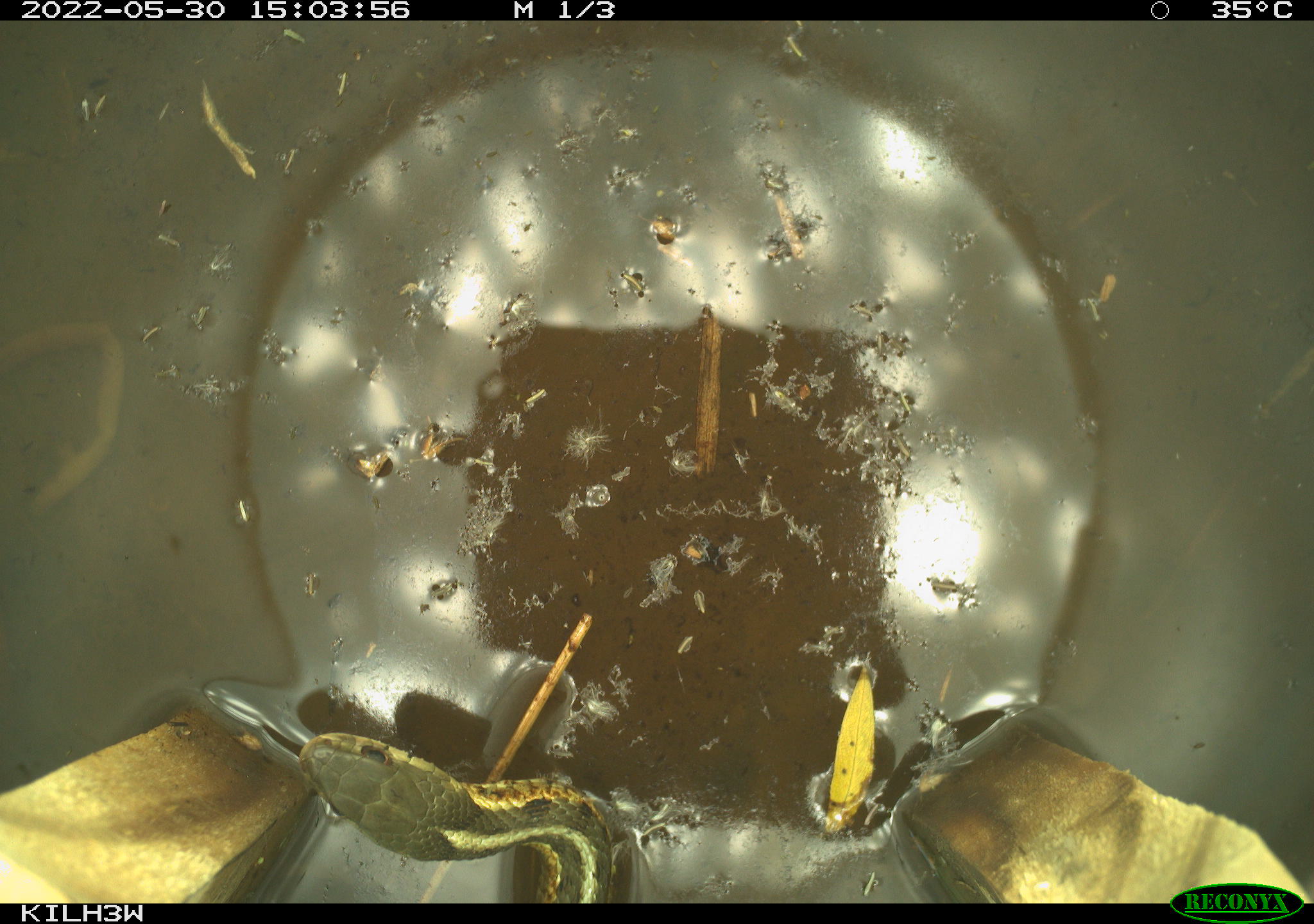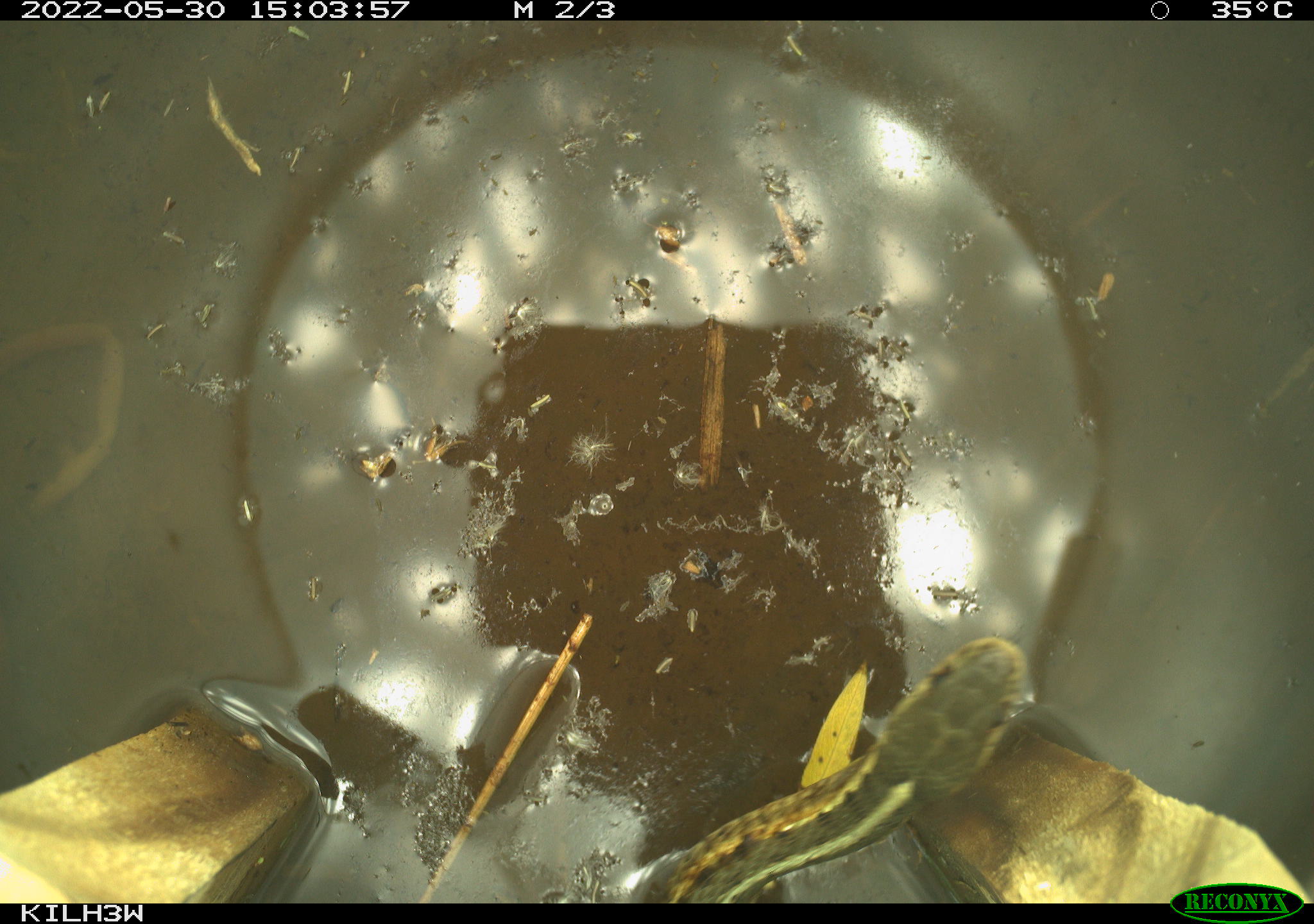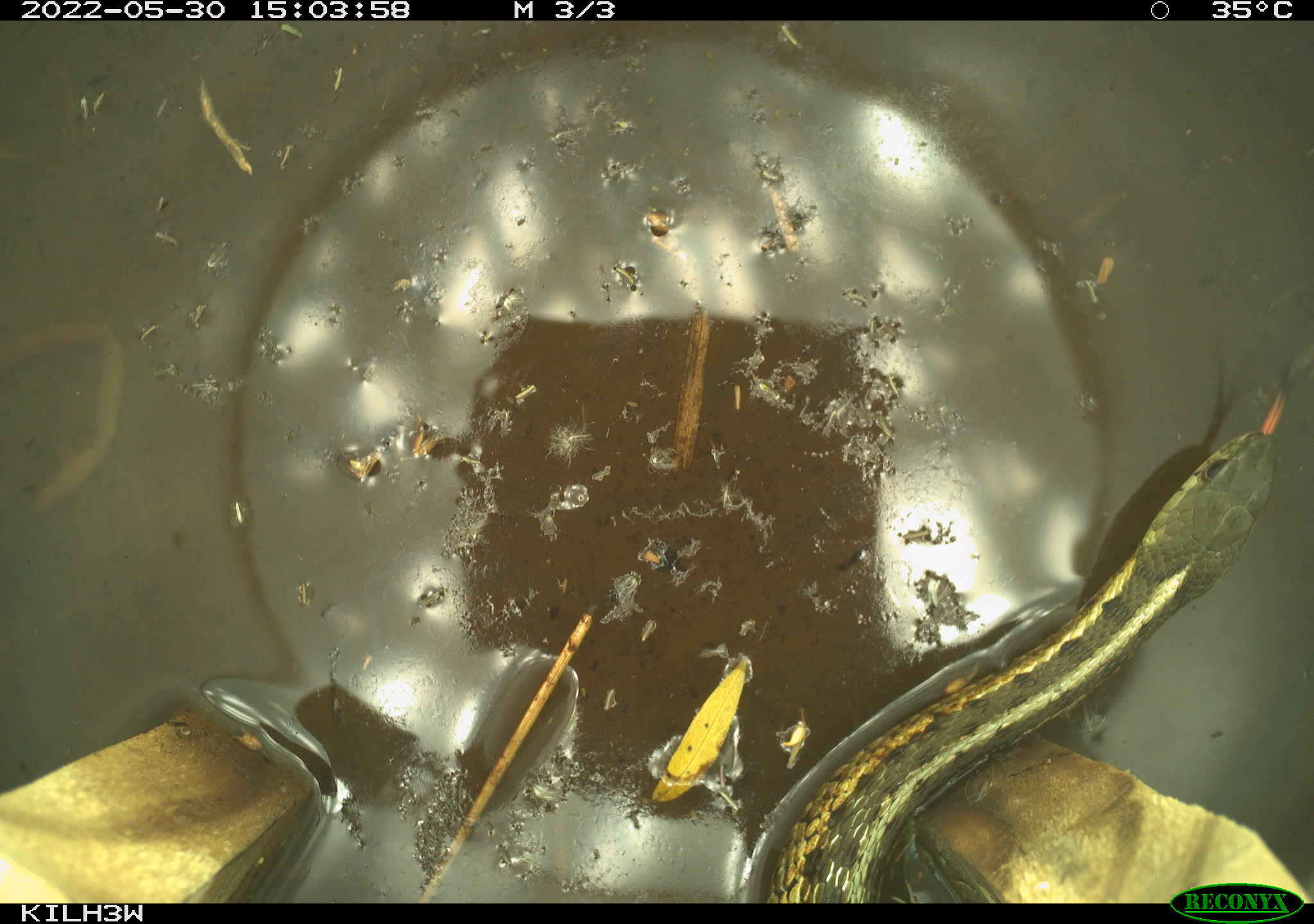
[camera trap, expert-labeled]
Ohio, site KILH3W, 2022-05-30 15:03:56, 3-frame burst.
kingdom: Animalia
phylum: Chordata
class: Reptilia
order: Squamata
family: Colubridae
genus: Thamnophis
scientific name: Thamnophis sirtalis sirtalis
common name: eastern gartersnake